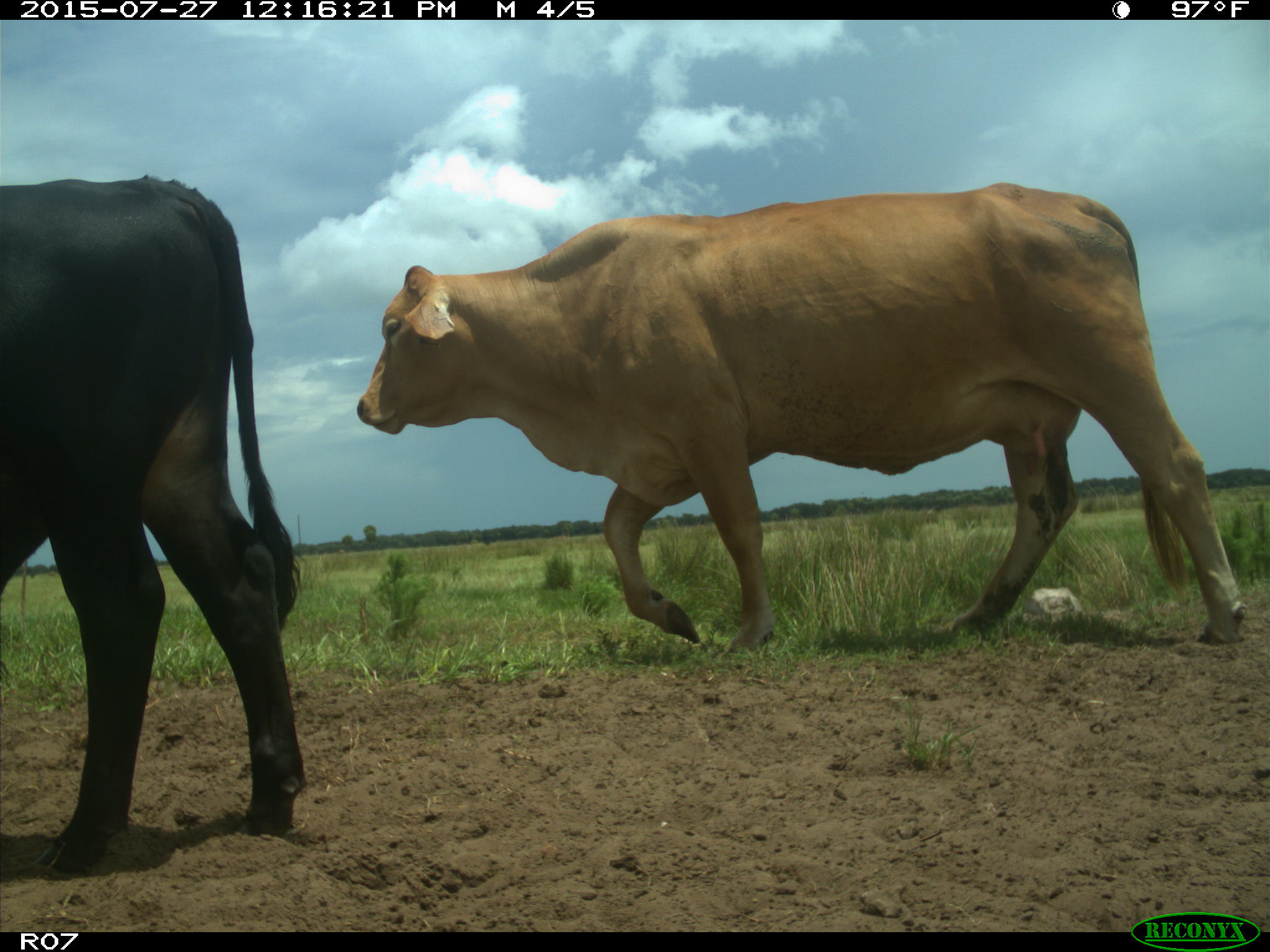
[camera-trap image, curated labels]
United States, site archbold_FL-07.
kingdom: Animalia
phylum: Chordata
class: Mammalia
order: Artiodactyla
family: Bovidae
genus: Bos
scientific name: Bos taurus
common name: domestic cow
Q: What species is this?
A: Bos taurus (domestic cow).